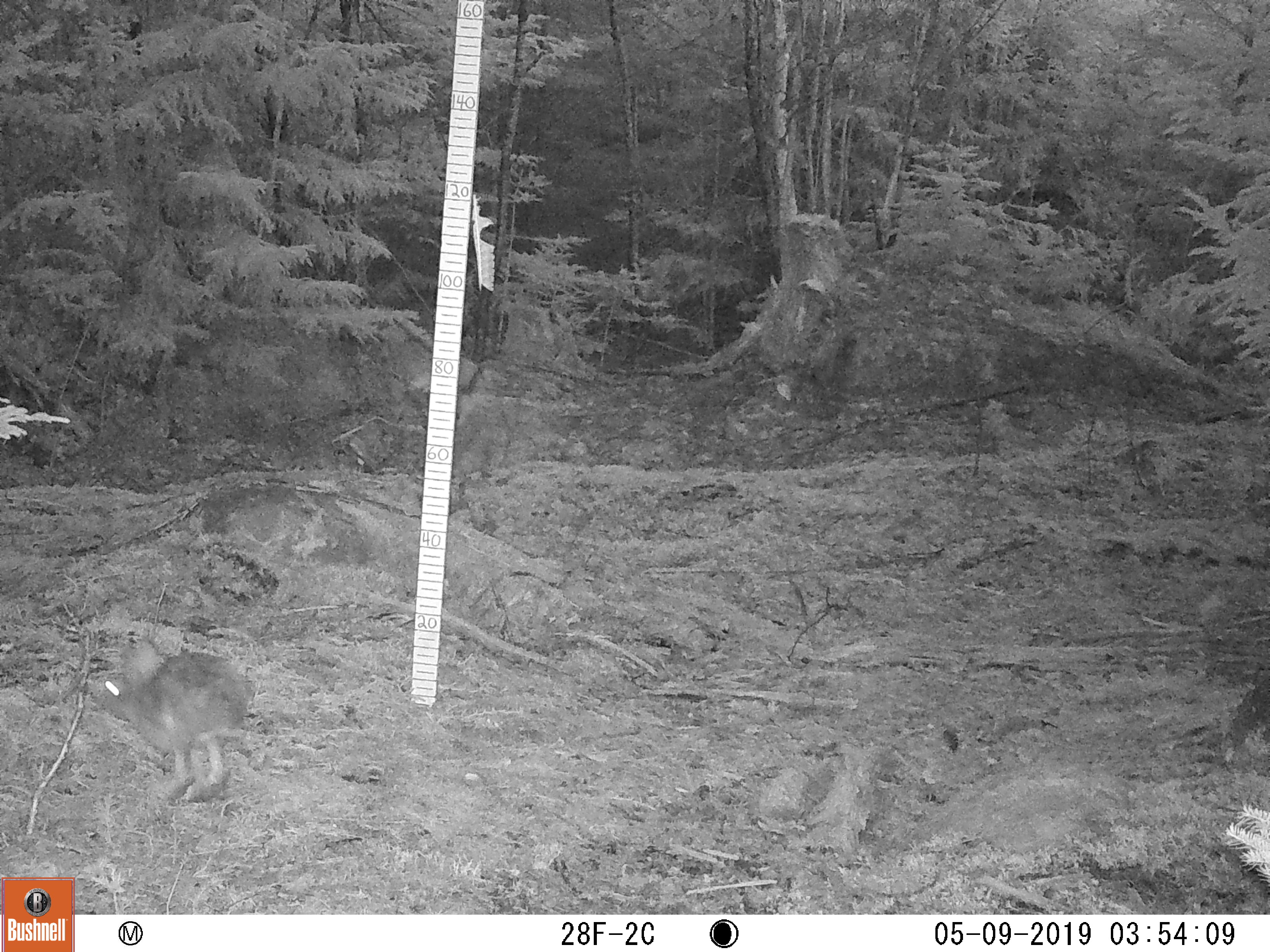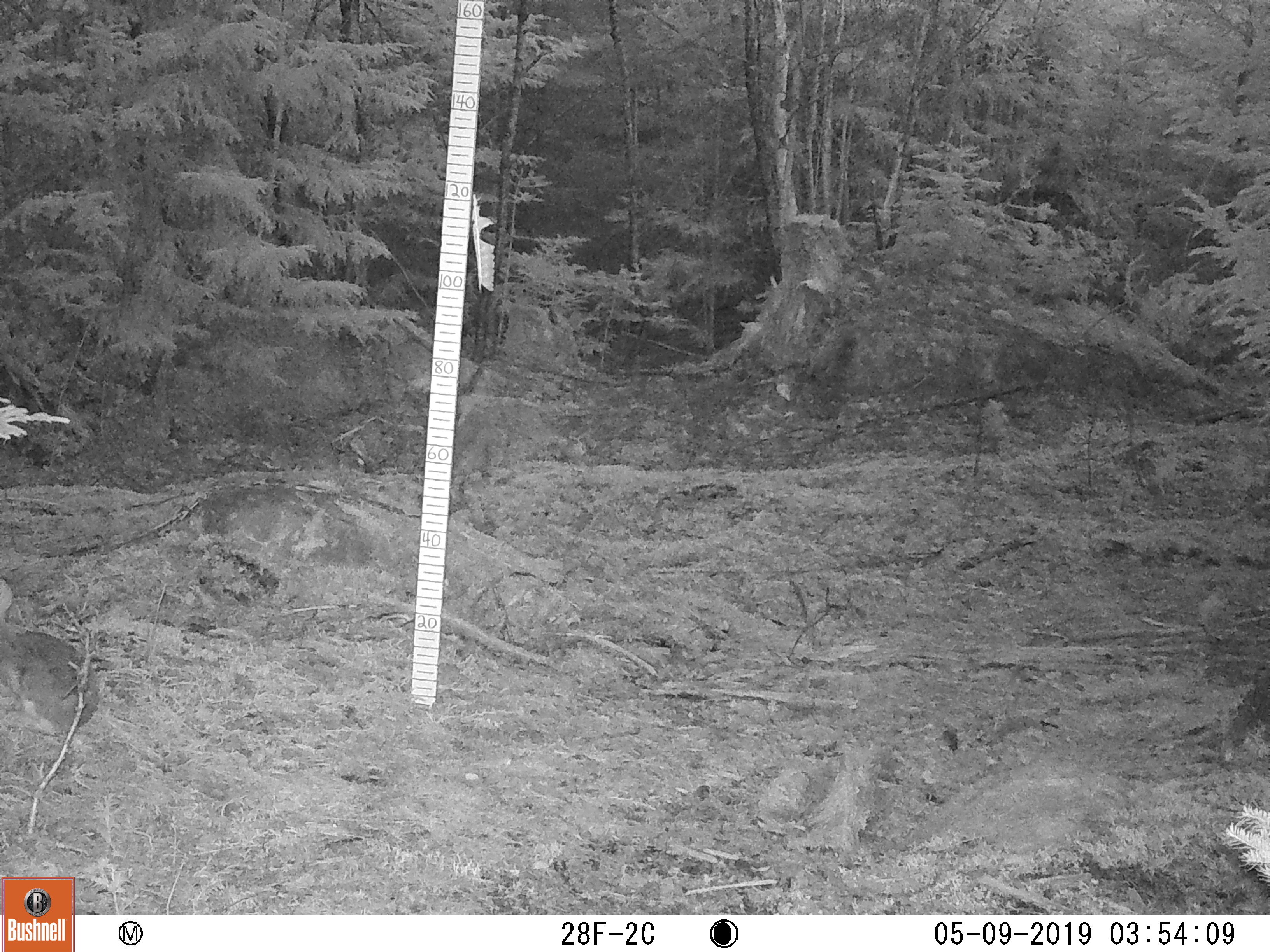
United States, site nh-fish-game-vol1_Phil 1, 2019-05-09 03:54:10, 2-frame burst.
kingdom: Animalia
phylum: Chordata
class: Mammalia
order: Lagomorpha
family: Leporidae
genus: Lepus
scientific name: Lepus americanus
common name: snowshoe hare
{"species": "snowshoe hare (Lepus americanus)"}